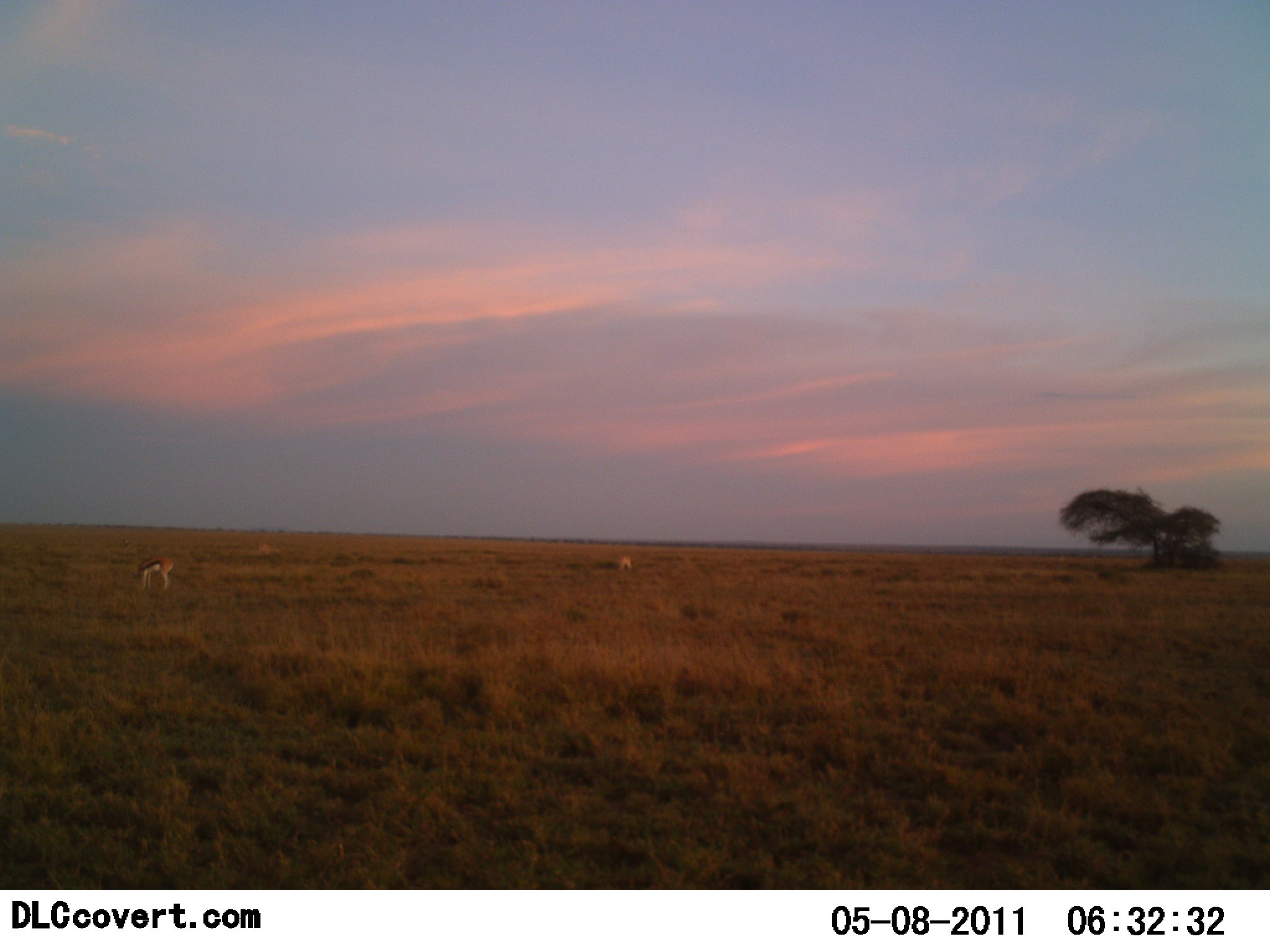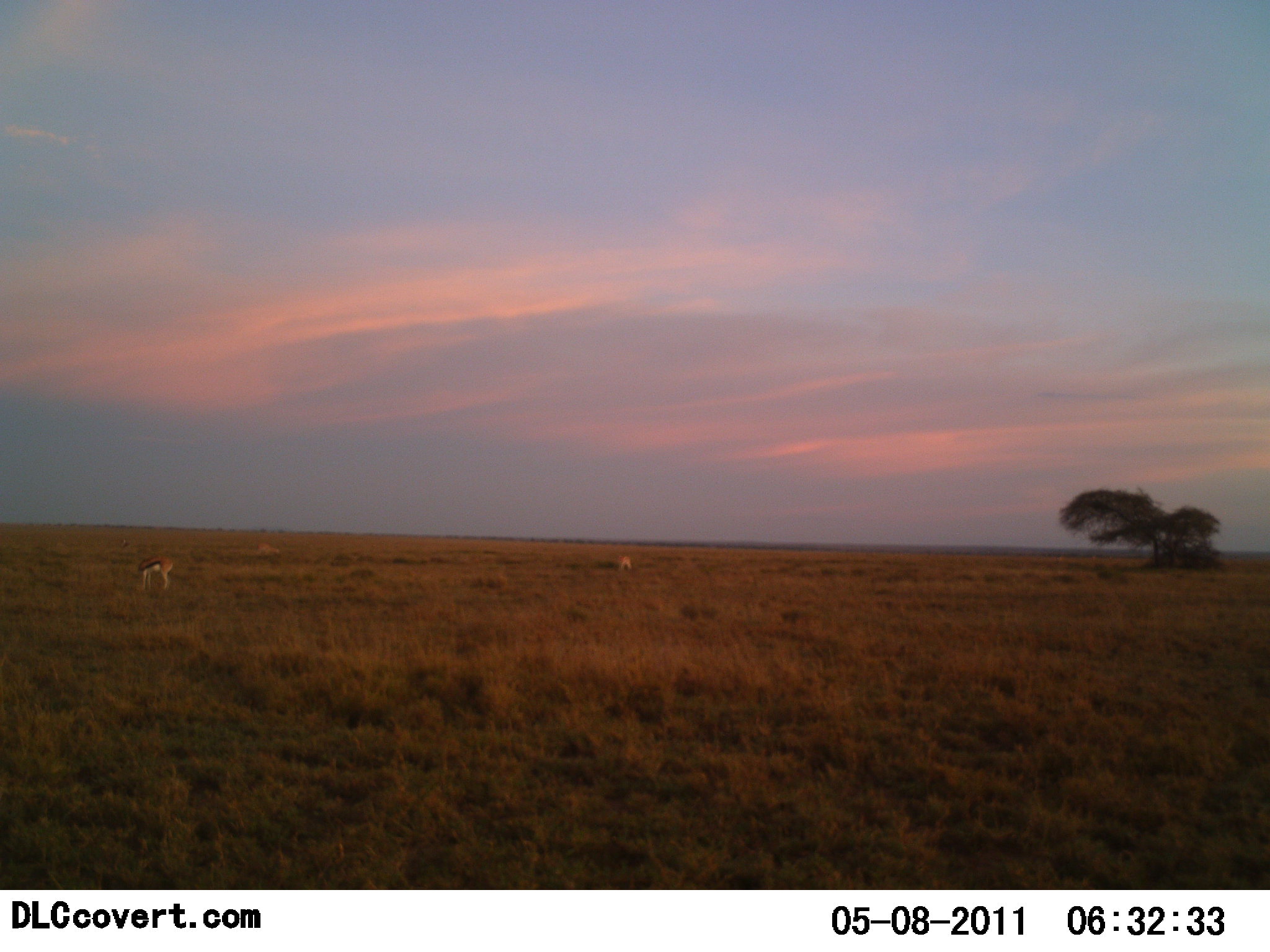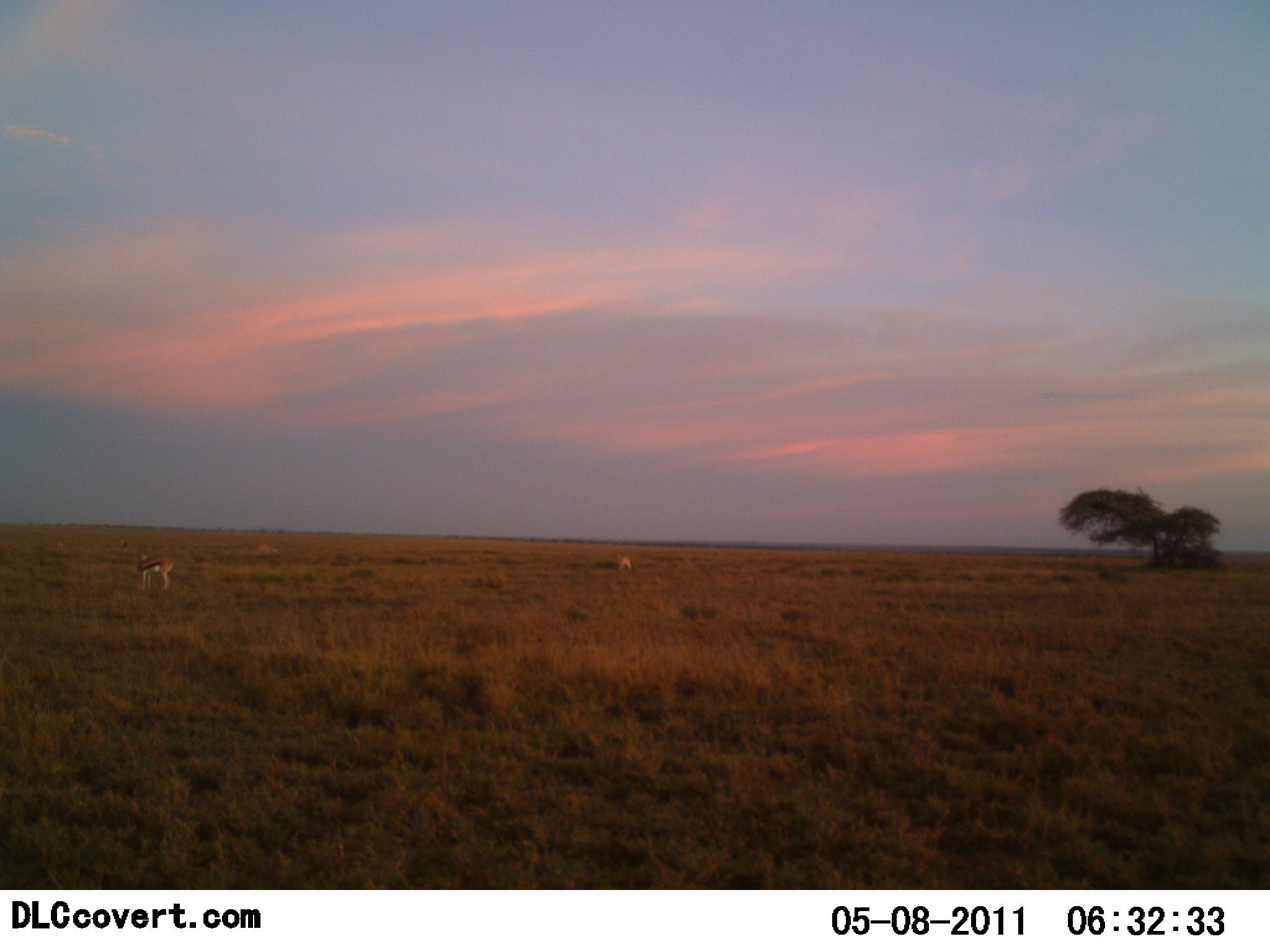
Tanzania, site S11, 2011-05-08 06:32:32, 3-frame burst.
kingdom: Animalia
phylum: Chordata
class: Mammalia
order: Artiodactyla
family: Bovidae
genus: Eudorcas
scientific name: Eudorcas thomsonii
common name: thomson's gazelle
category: gazellethomsons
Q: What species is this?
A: Gazellethomsons (thomson's gazelle) (Eudorcas thomsonii).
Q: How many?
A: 2.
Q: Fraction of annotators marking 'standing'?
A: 83%.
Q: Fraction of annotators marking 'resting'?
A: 0%.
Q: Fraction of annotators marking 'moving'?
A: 0%.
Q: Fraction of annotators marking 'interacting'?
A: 0%.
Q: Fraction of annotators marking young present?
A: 0%.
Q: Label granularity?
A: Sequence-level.